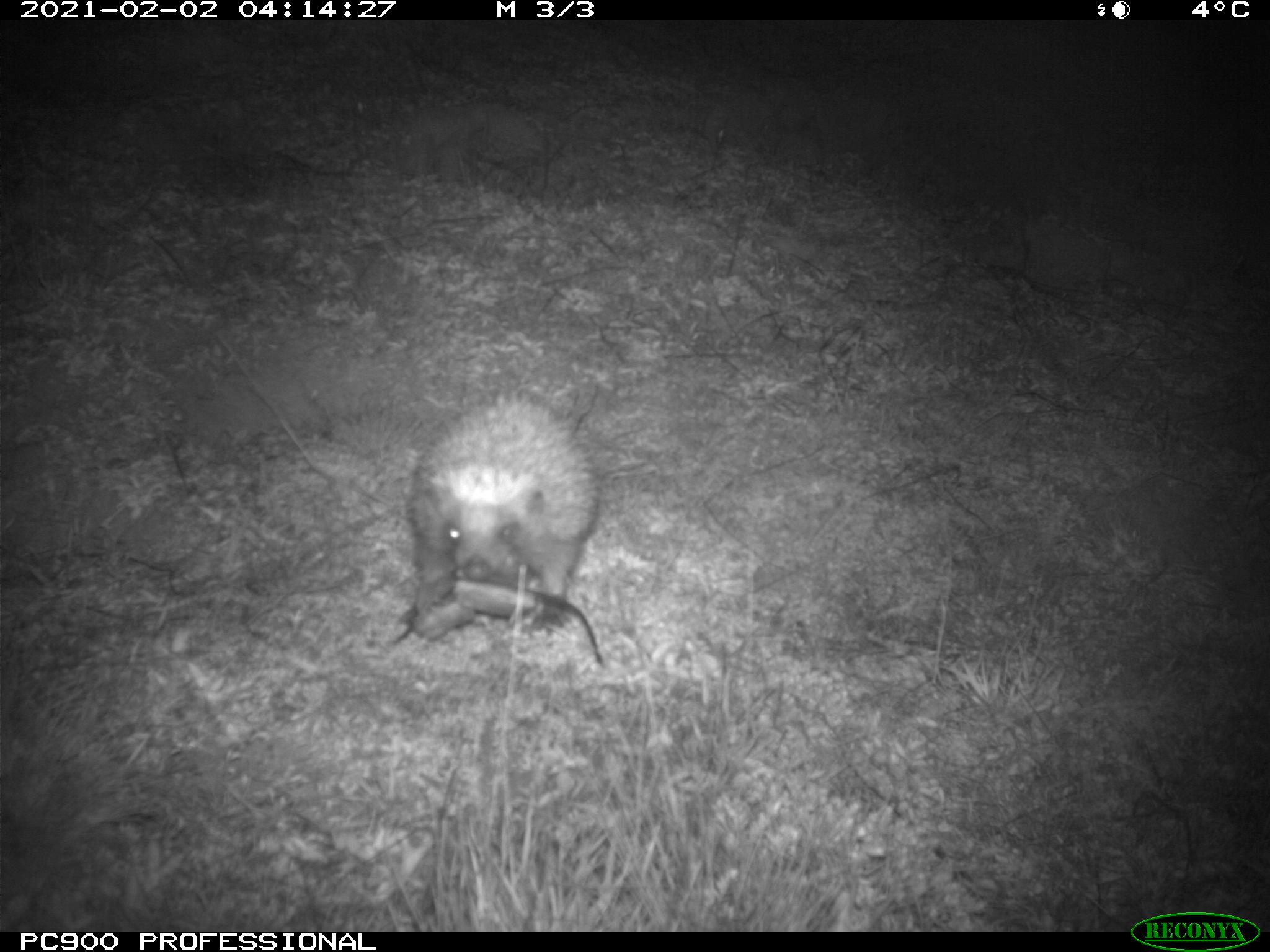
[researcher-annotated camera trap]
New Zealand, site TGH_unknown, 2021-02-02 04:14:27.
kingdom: Animalia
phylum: Chordata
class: Mammalia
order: Eulipotyphla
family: Erinaceidae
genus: Erinaceus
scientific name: Erinaceus europaeus europaeus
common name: european hedgehog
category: hedgehog